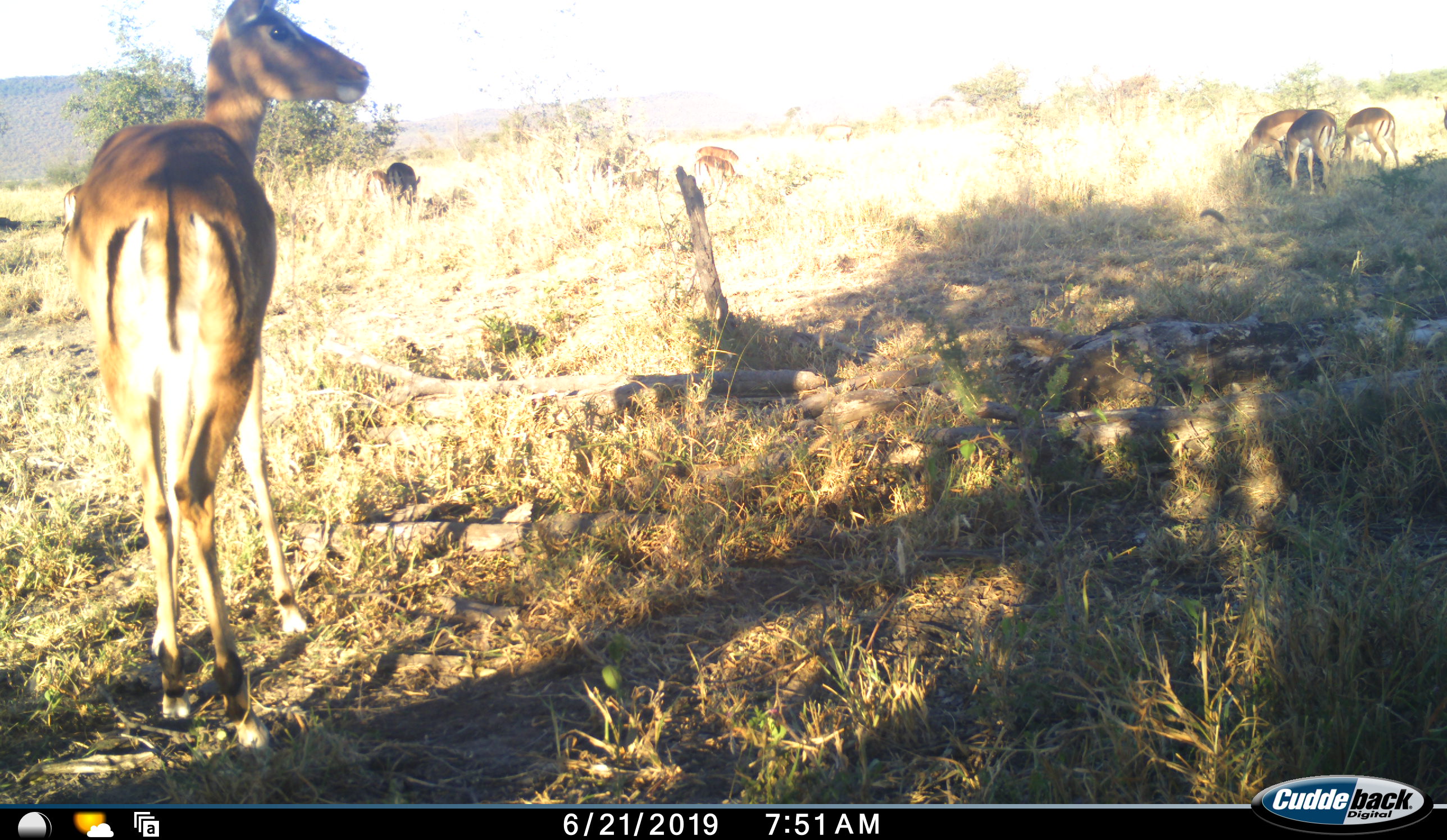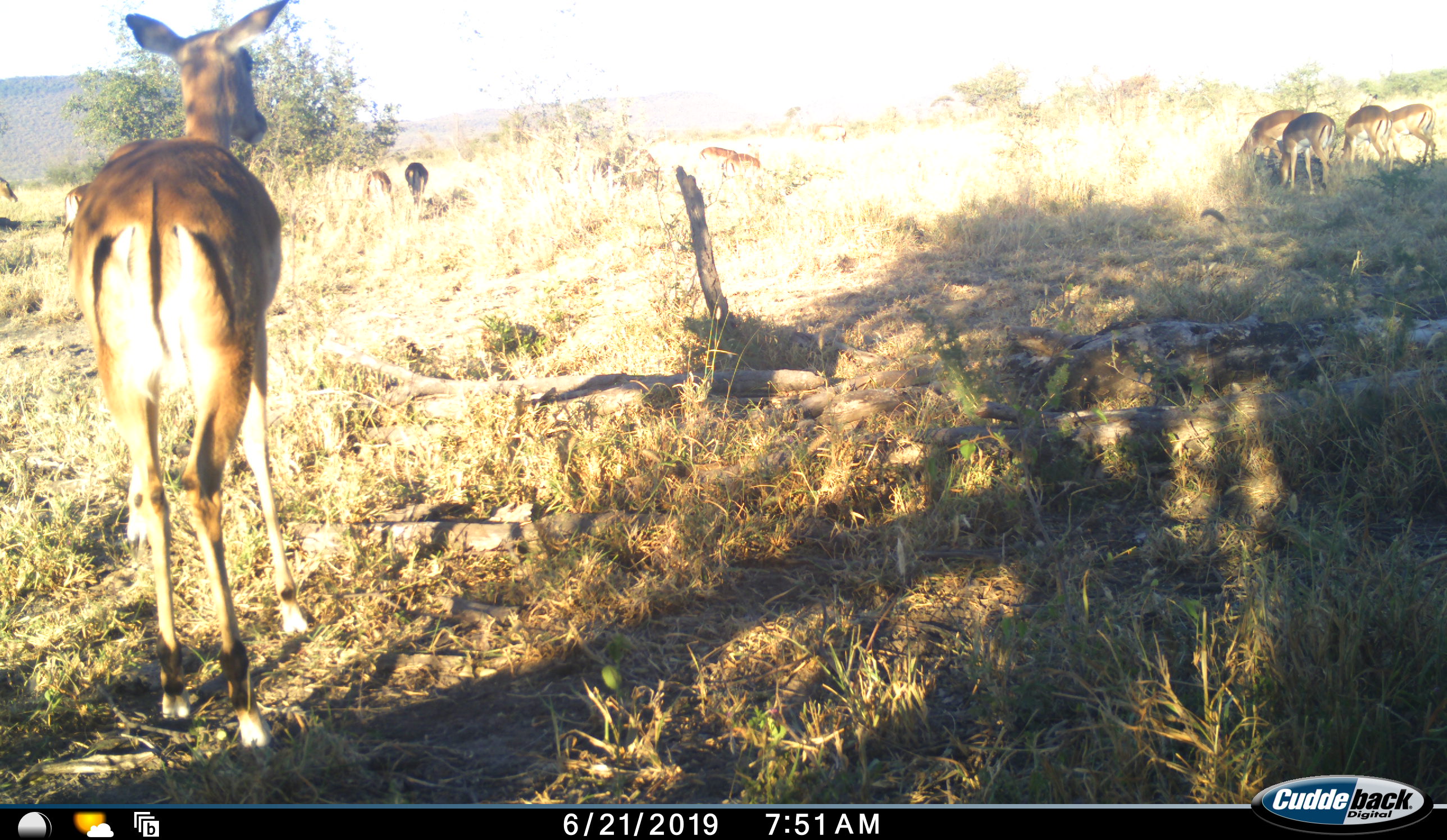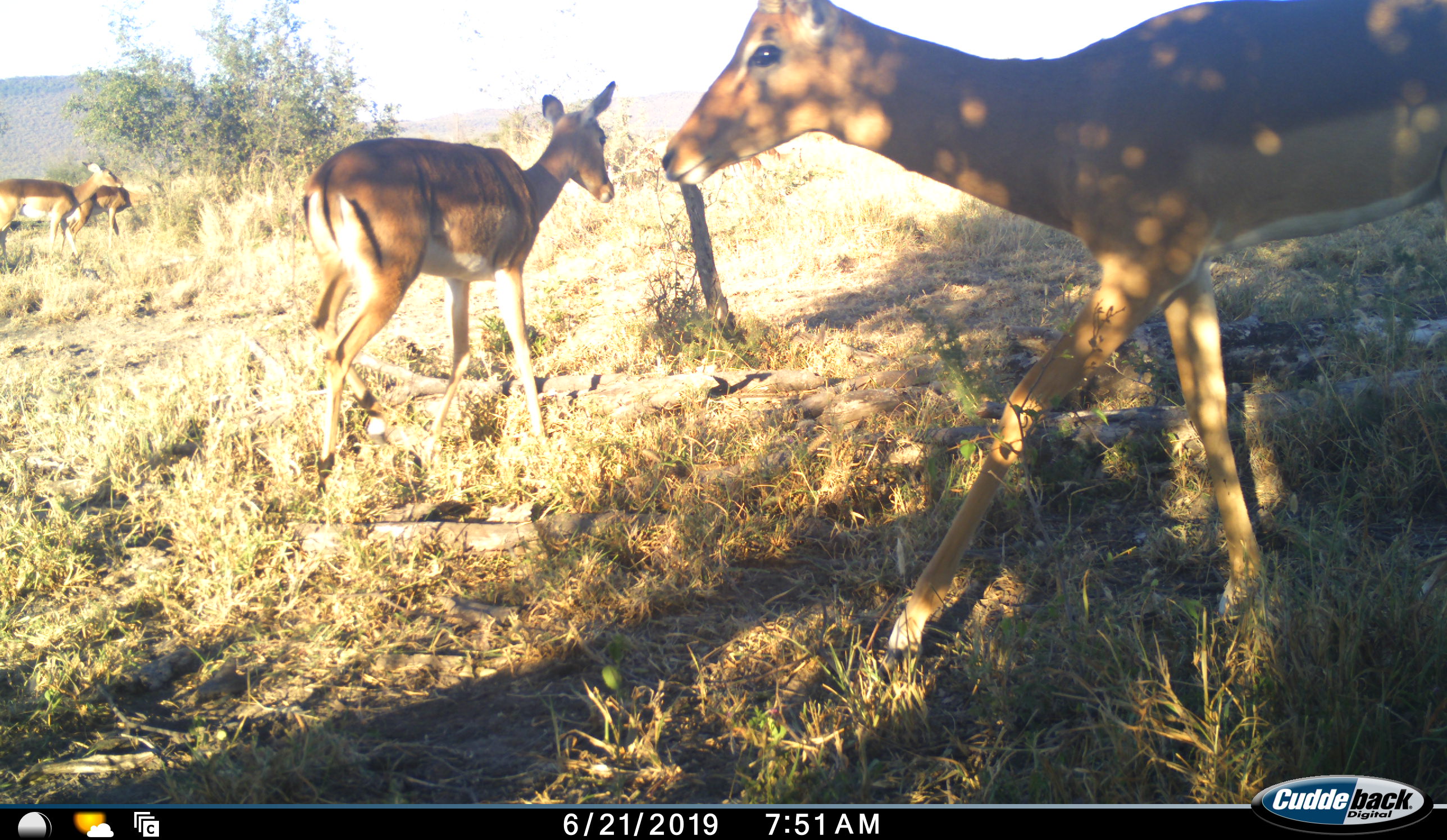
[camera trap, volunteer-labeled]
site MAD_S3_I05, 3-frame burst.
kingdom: Animalia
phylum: Chordata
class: Mammalia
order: Artiodactyla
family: Bovidae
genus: Aepyceros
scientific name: Aepyceros melampus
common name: impala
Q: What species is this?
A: Impala (Aepyceros melampus).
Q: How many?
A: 10.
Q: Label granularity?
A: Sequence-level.